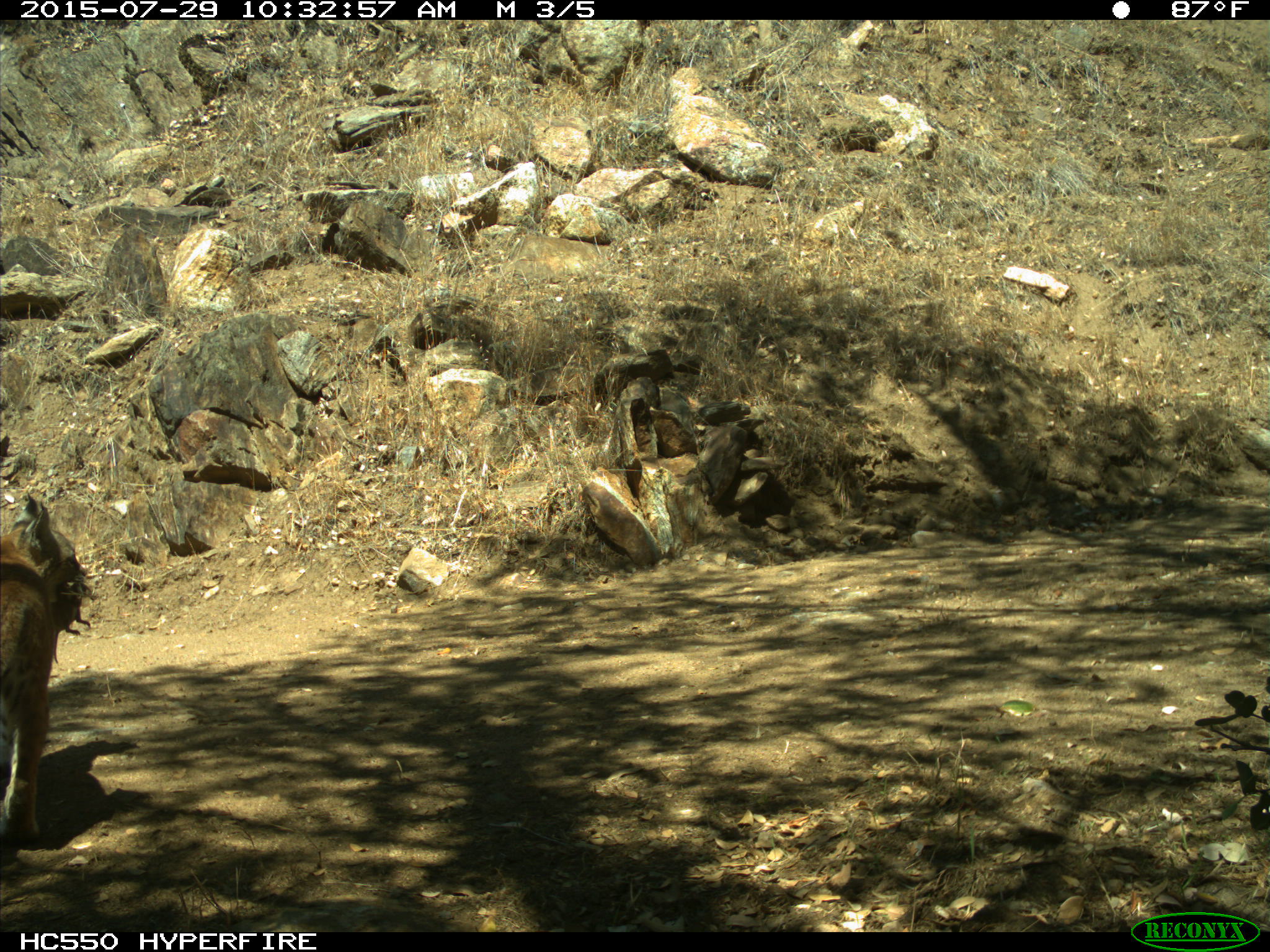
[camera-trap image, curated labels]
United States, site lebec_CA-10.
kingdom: Animalia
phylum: Chordata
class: Mammalia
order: Carnivora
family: Felidae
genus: Lynx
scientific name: Lynx rufus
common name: bobcat